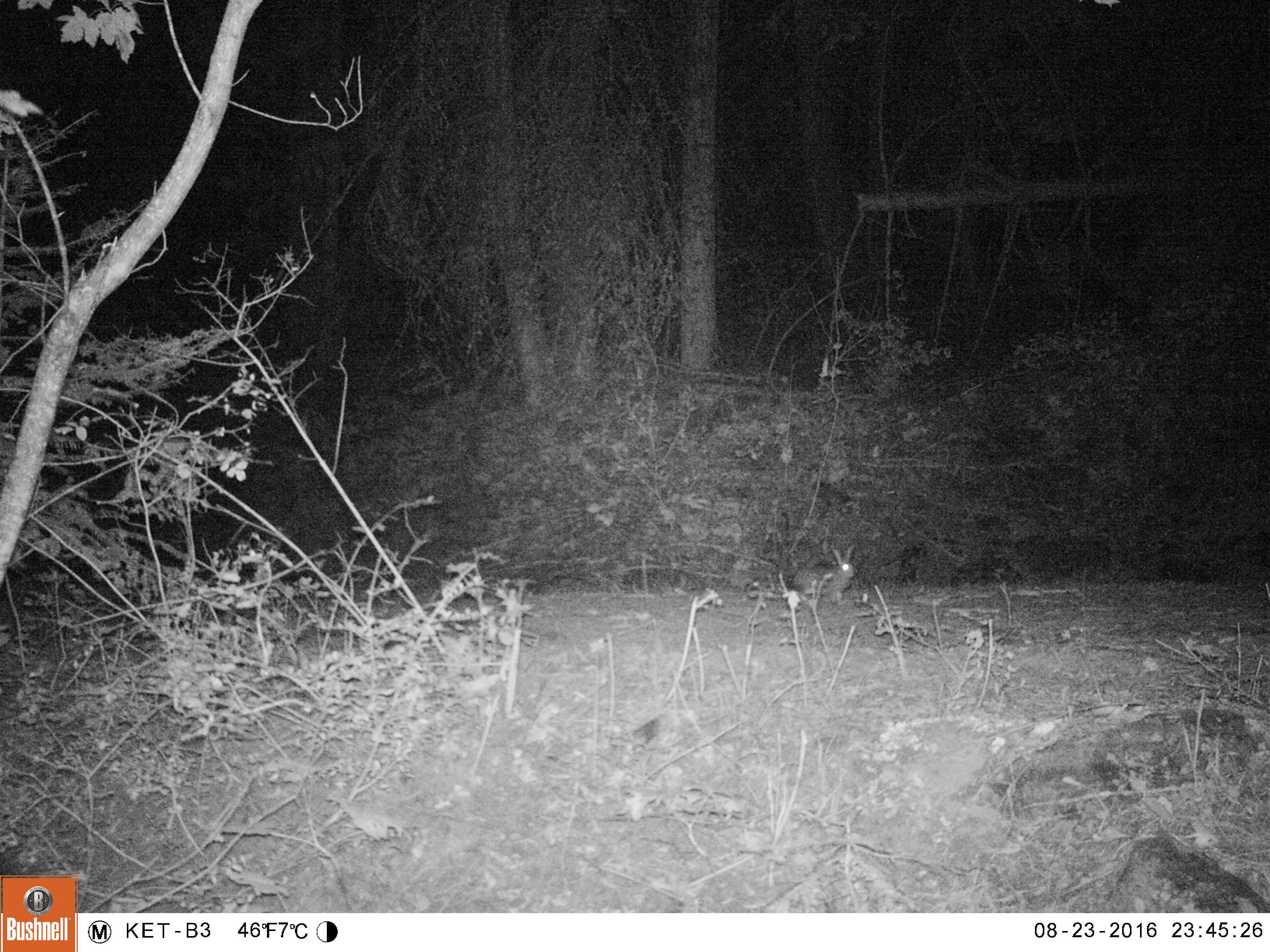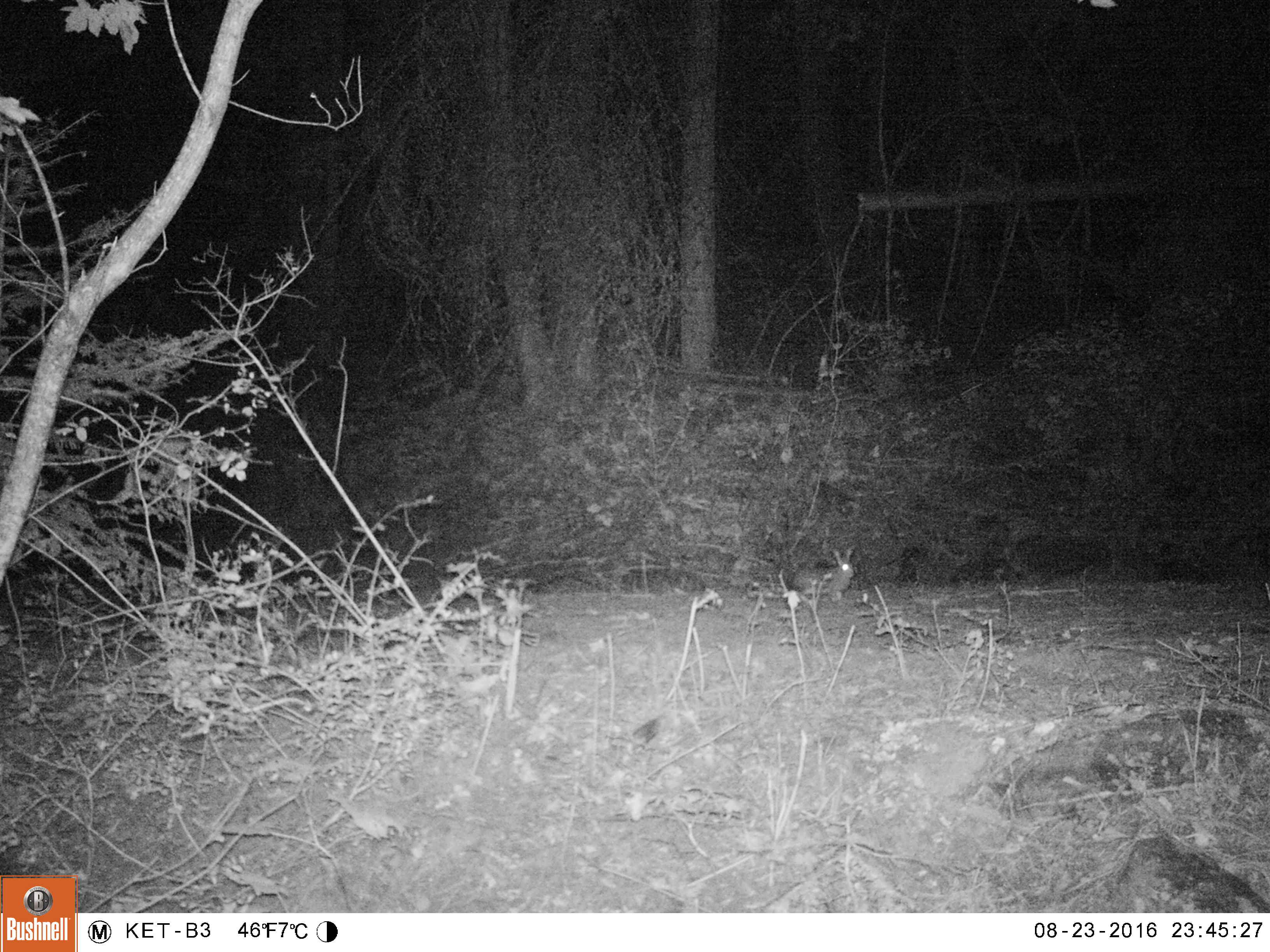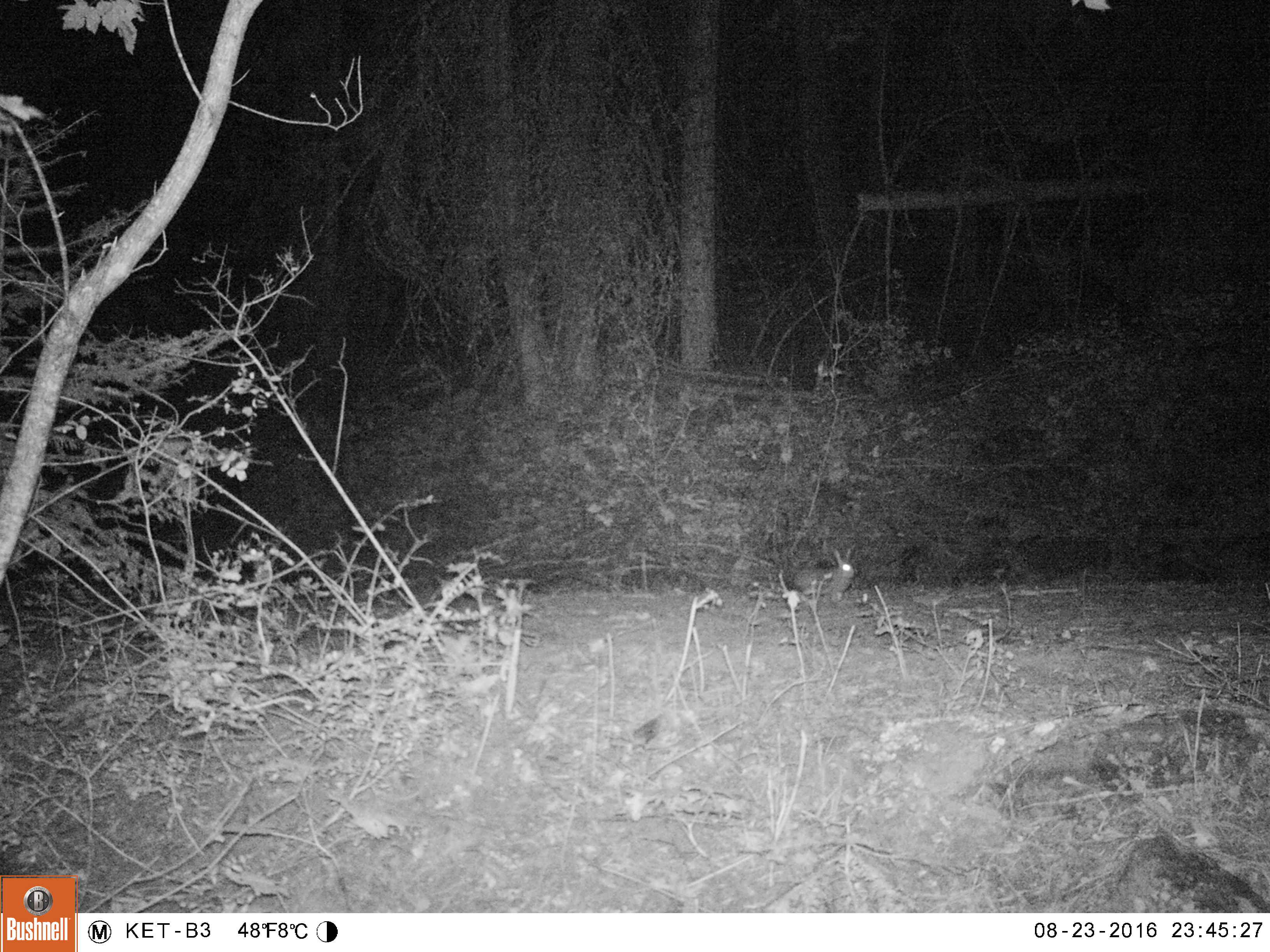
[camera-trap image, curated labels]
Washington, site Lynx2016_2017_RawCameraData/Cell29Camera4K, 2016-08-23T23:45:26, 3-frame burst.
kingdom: Animalia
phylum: Chordata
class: Mammalia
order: Lagomorpha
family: Leporidae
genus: Lepus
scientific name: Lepus americanus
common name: snowshoe hare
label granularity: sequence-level